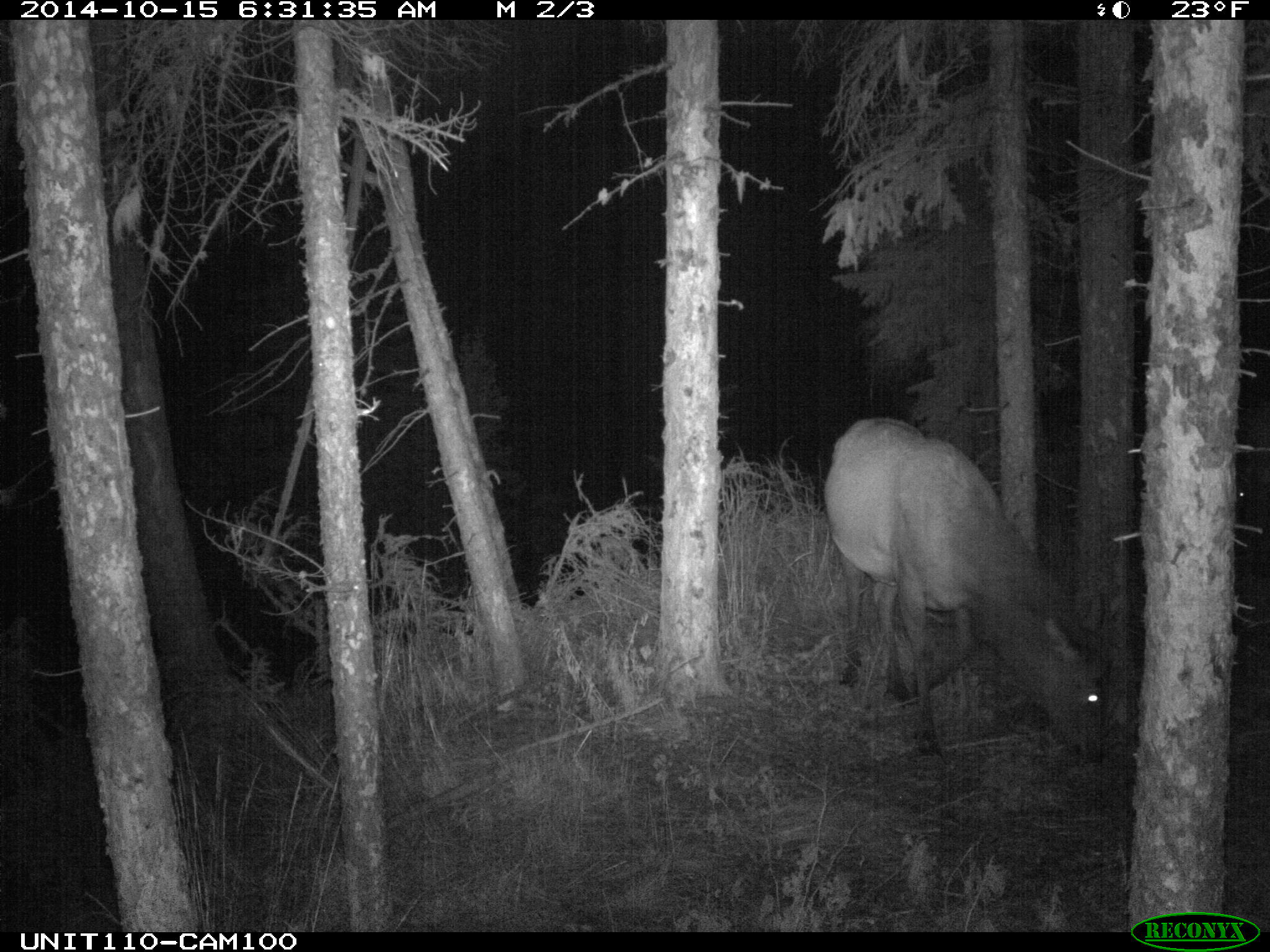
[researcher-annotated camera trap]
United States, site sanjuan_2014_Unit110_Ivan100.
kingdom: Animalia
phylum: Chordata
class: Mammalia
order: Artiodactyla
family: Cervidae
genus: Cervus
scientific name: Cervus elaphus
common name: red deer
Cervus elaphus (red deer).